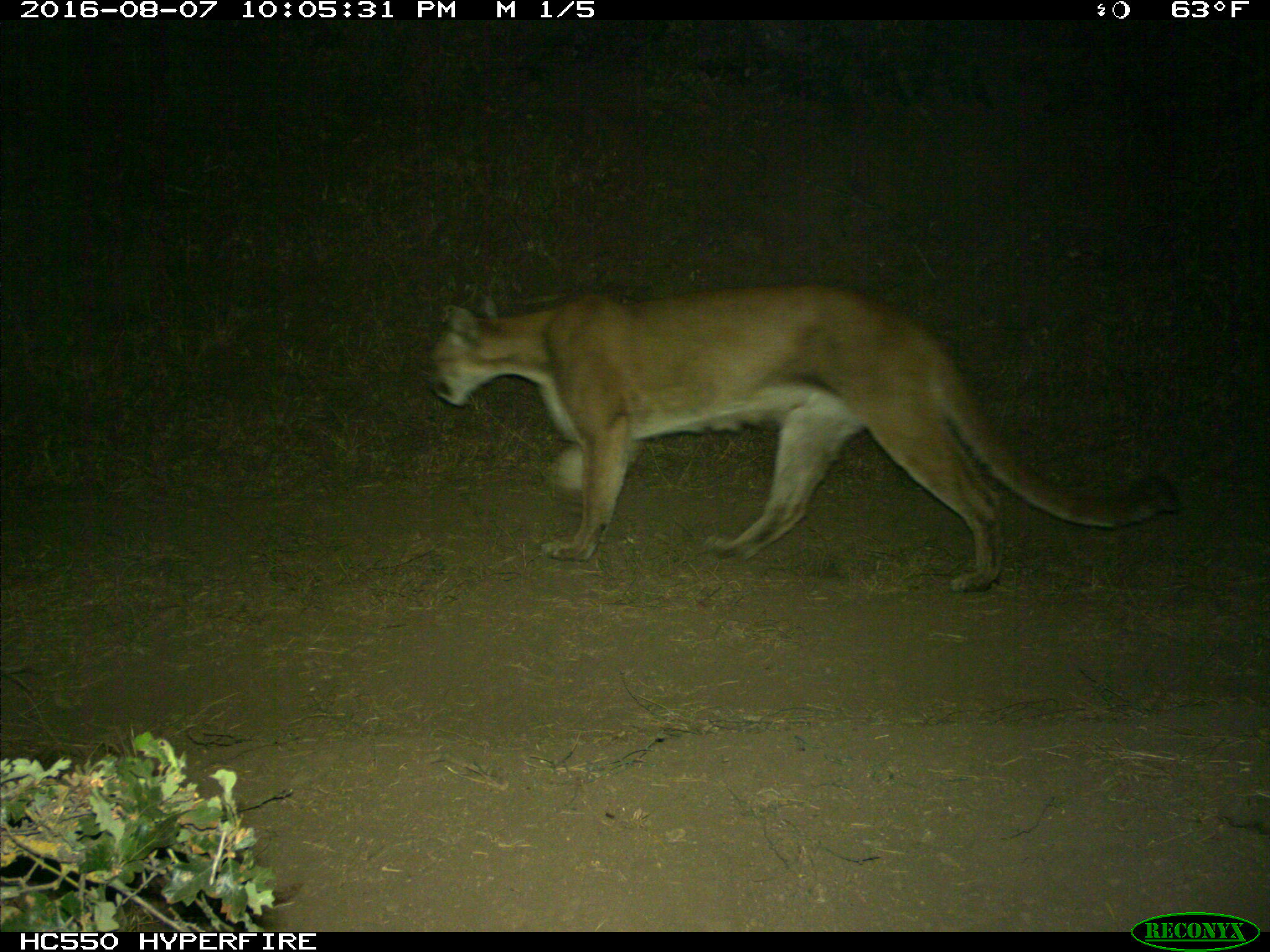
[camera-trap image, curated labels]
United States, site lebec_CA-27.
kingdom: Animalia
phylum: Chordata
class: Mammalia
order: Carnivora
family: Felidae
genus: Puma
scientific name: Puma concolor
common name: mountain lion